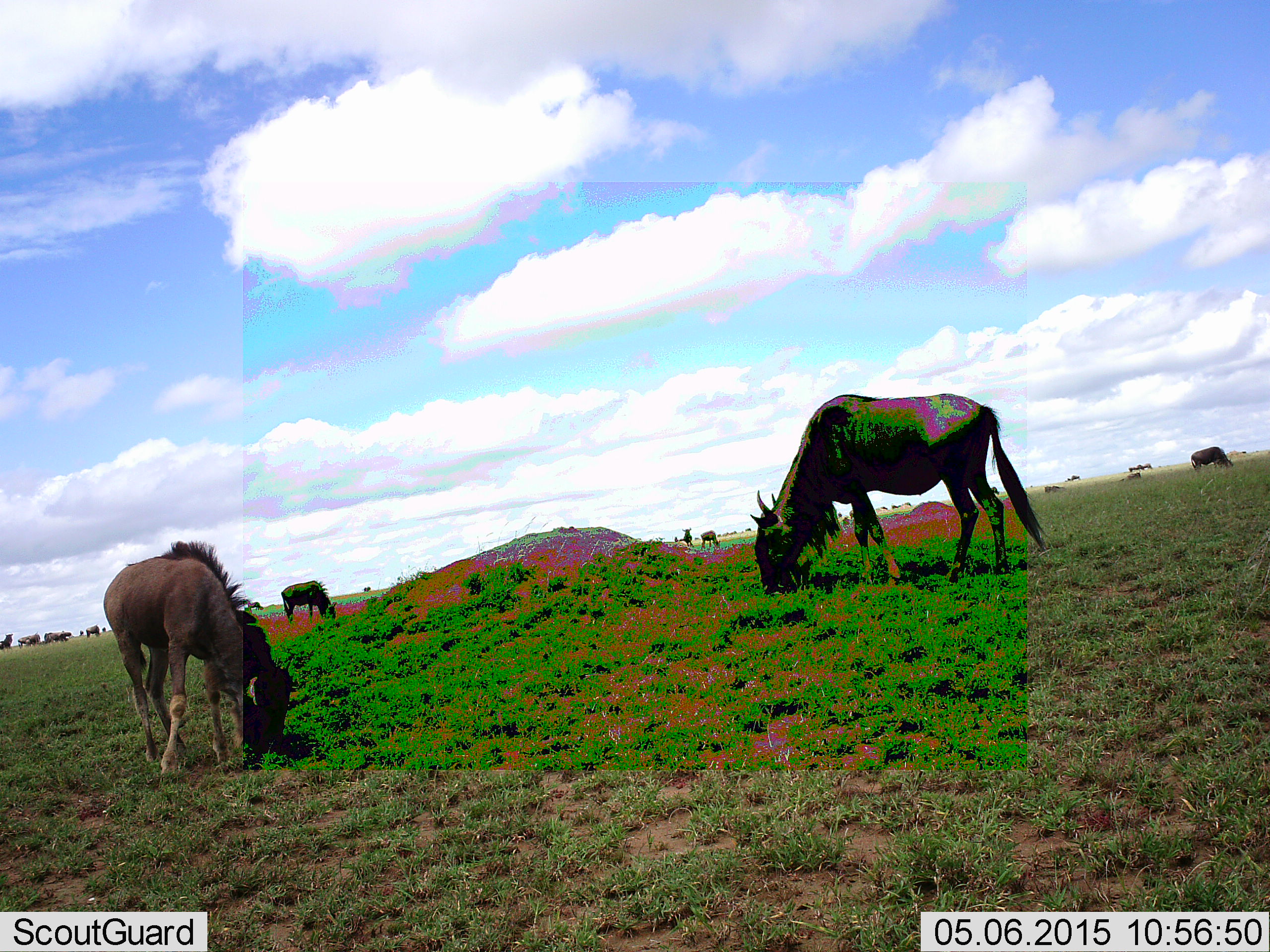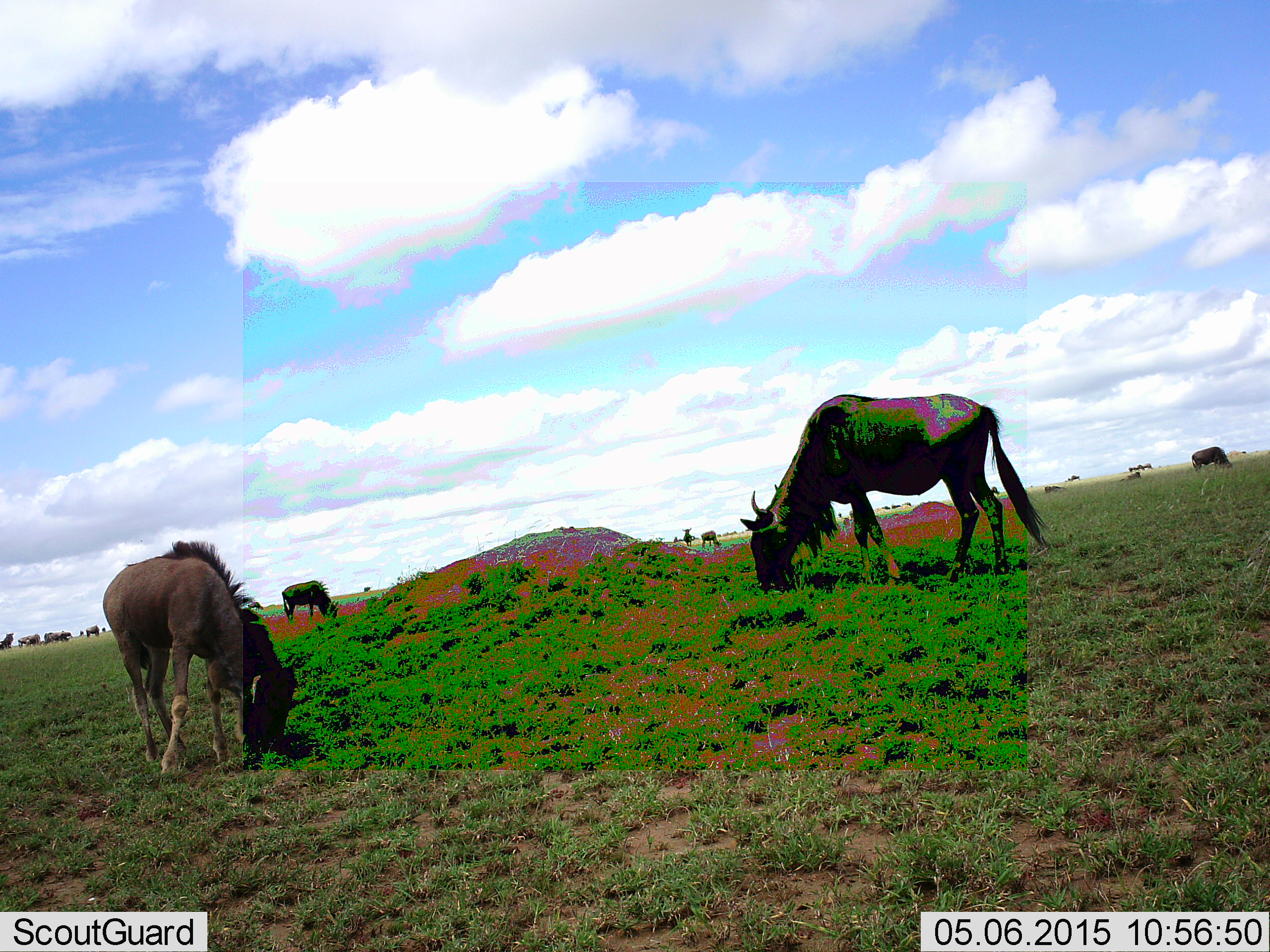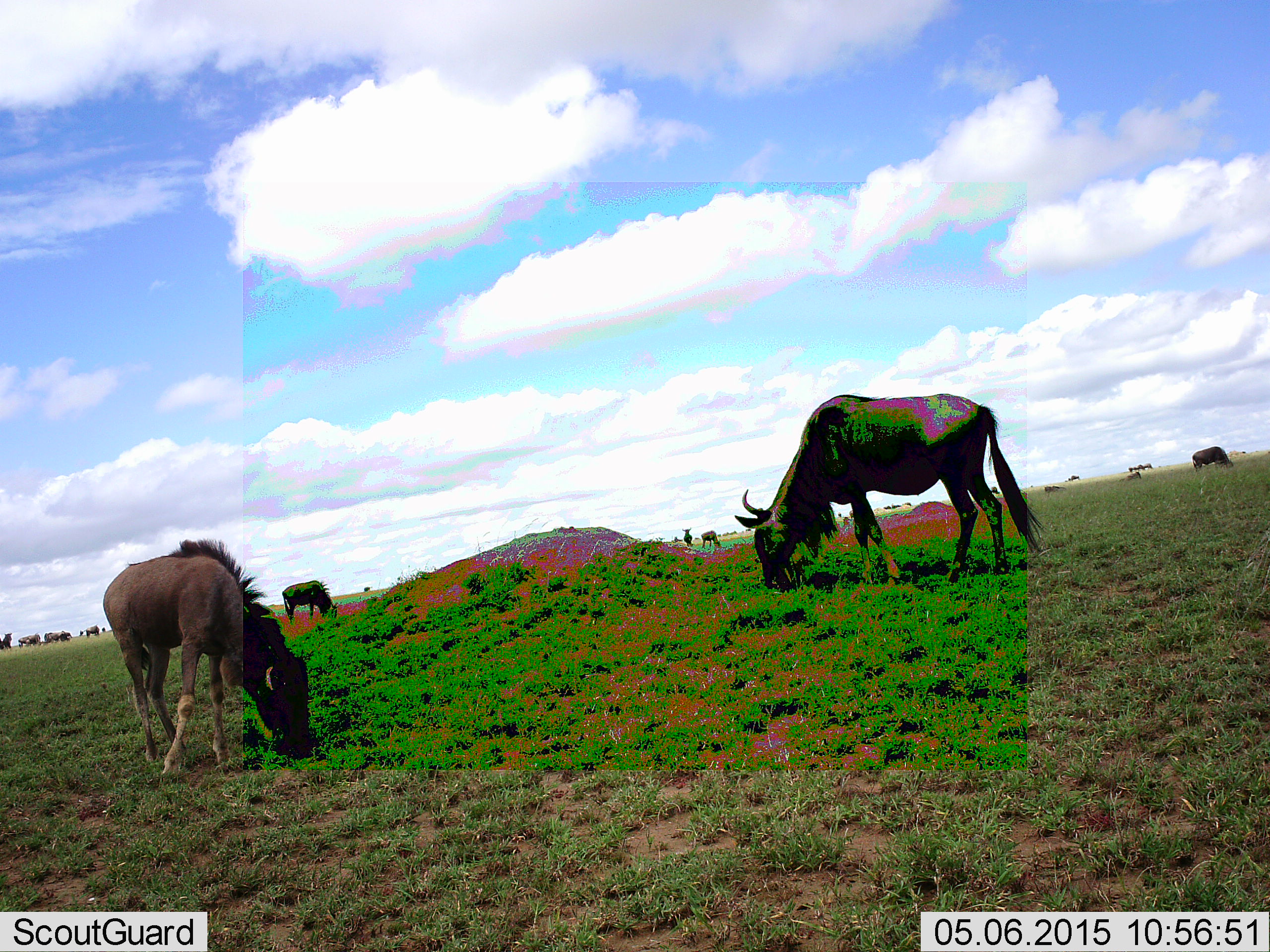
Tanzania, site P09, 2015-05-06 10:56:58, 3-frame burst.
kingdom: Animalia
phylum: Chordata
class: Mammalia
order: Artiodactyla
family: Bovidae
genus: Connochaetes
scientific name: Connochaetes taurinus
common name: blue wildebeest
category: wildebeest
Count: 11-50.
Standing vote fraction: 30%.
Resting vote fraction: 10%.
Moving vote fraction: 20%.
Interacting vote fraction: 0%.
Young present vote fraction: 20%.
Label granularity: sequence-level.